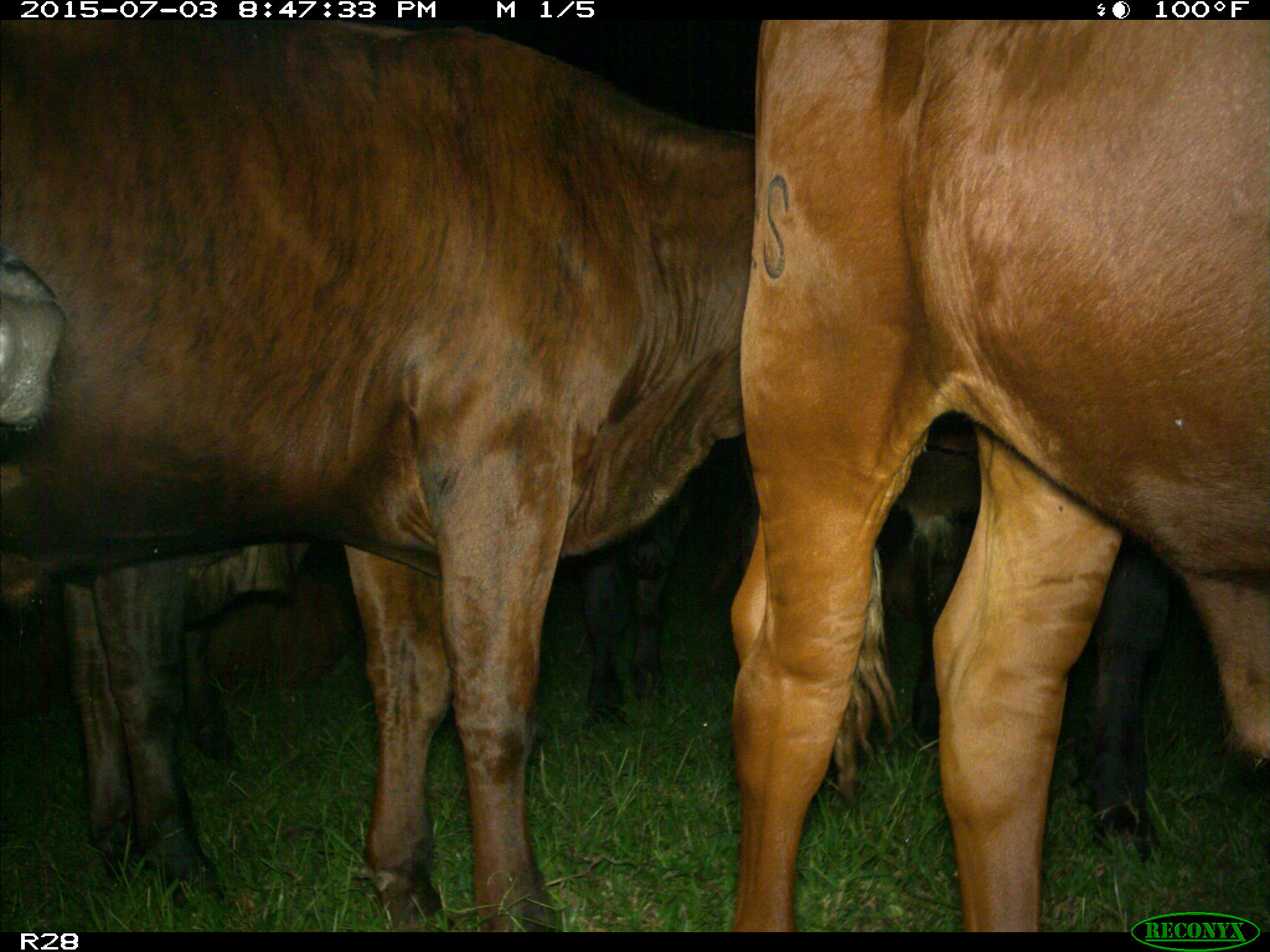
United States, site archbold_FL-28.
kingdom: Animalia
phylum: Chordata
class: Mammalia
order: Artiodactyla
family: Bovidae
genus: Bos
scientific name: Bos taurus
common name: domestic cow